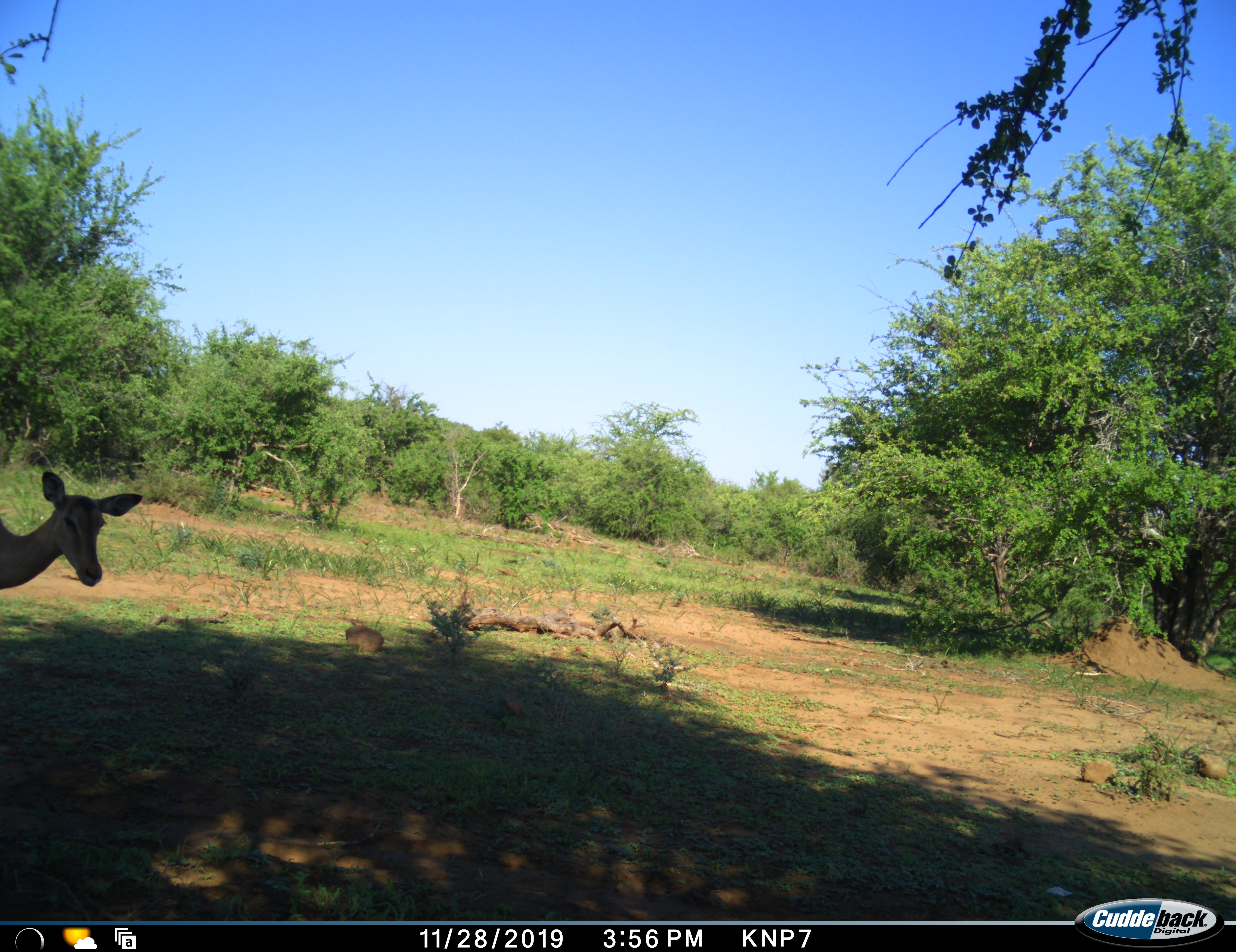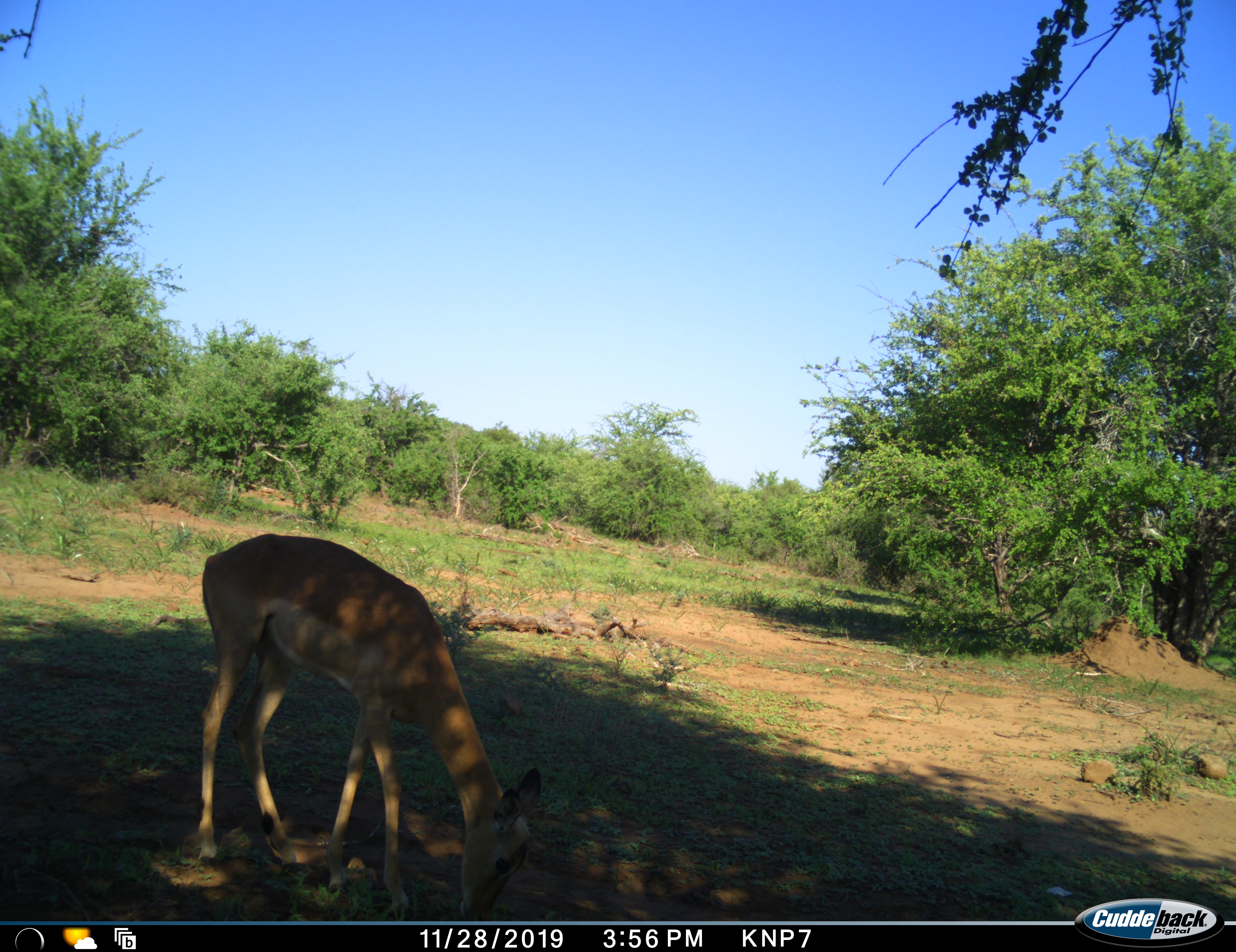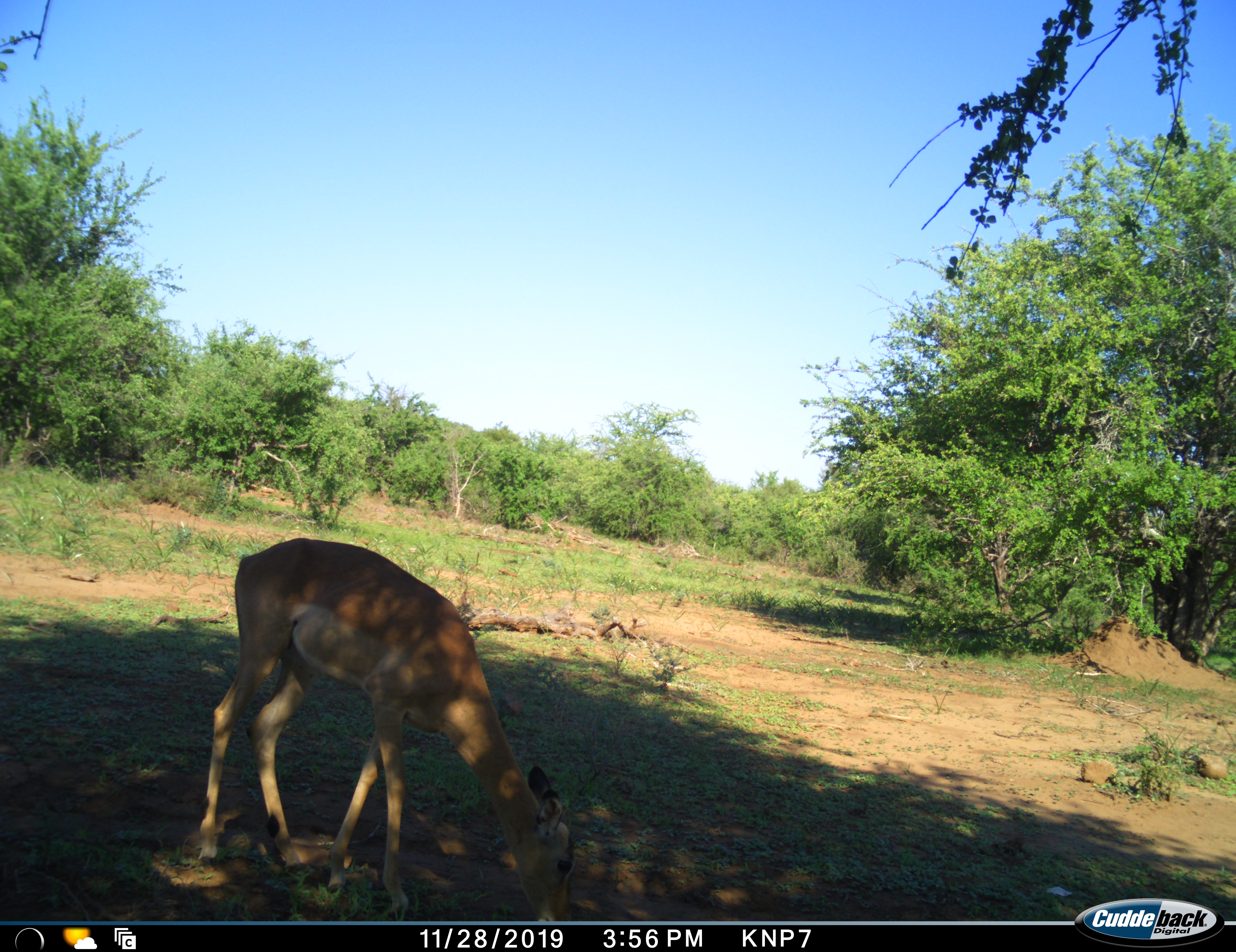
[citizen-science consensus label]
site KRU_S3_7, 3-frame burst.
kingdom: Animalia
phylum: Chordata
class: Mammalia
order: Artiodactyla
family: Bovidae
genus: Aepyceros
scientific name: Aepyceros melampus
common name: impala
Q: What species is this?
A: Impala (Aepyceros melampus).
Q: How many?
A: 1.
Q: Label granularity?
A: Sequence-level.